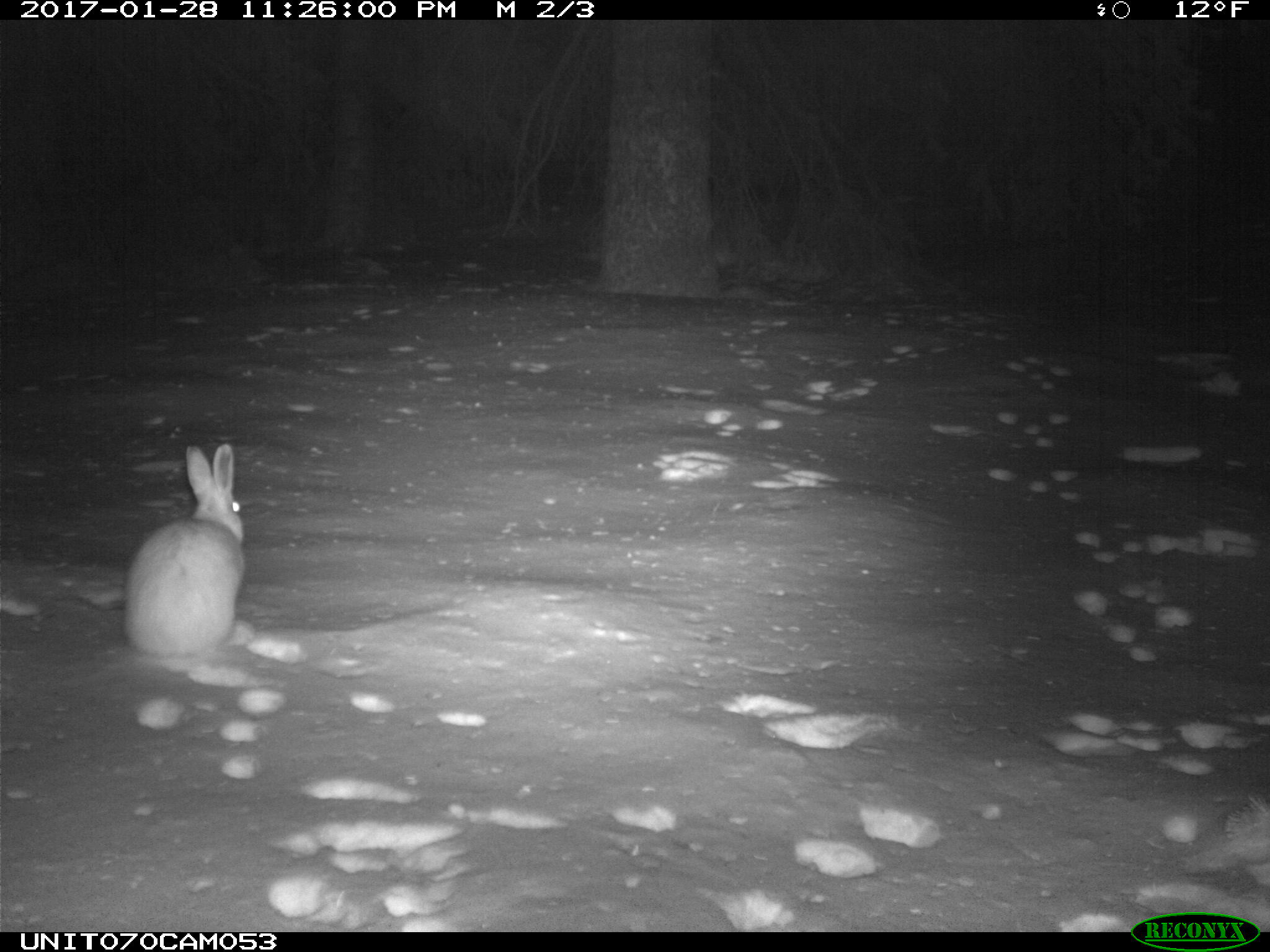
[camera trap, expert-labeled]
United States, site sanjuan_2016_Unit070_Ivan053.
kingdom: Animalia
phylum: Chordata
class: Mammalia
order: Lagomorpha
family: Leporidae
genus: Lepus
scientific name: Lepus americanus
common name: snowshoe hare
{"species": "Lepus americanus (snowshoe hare)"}